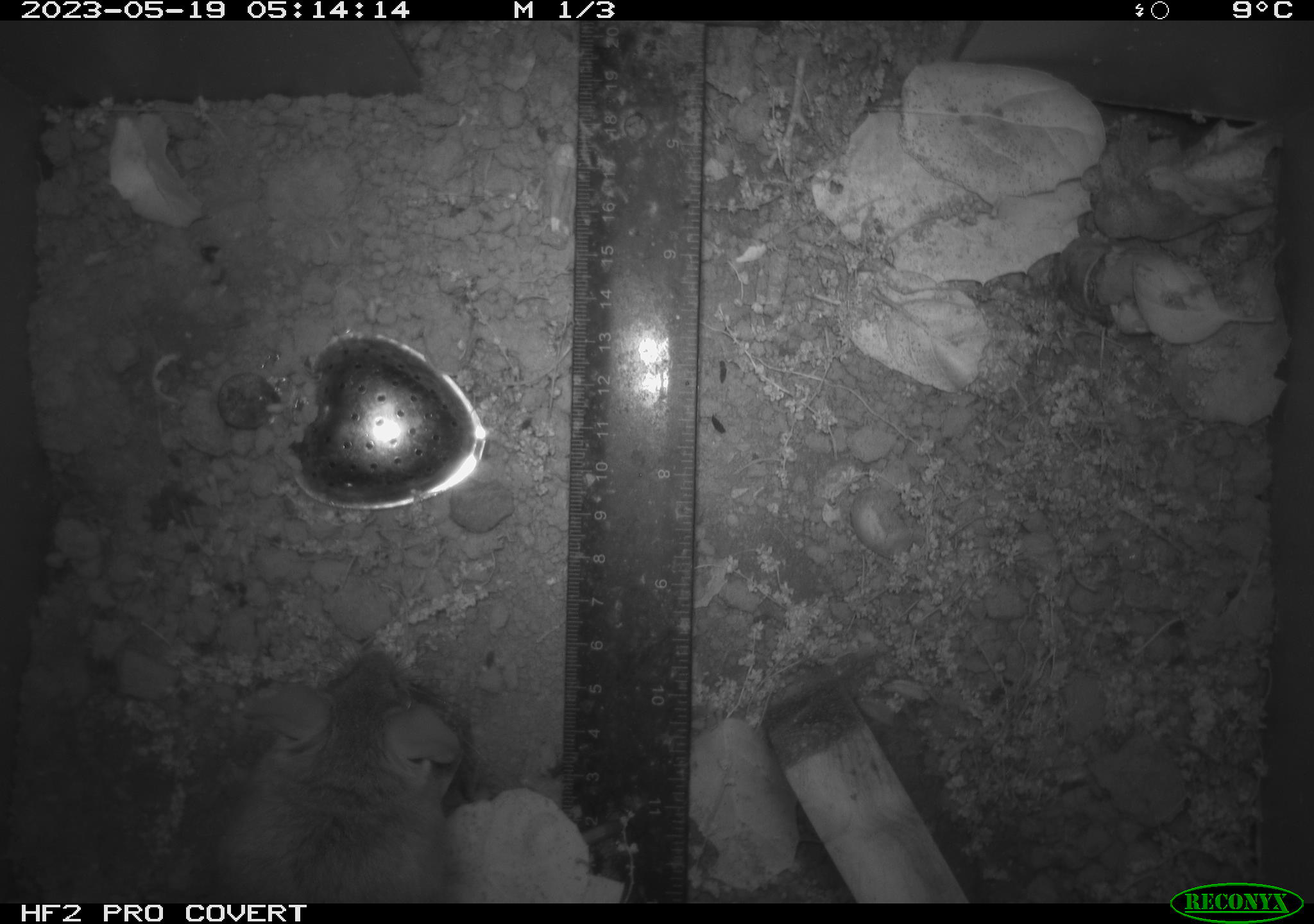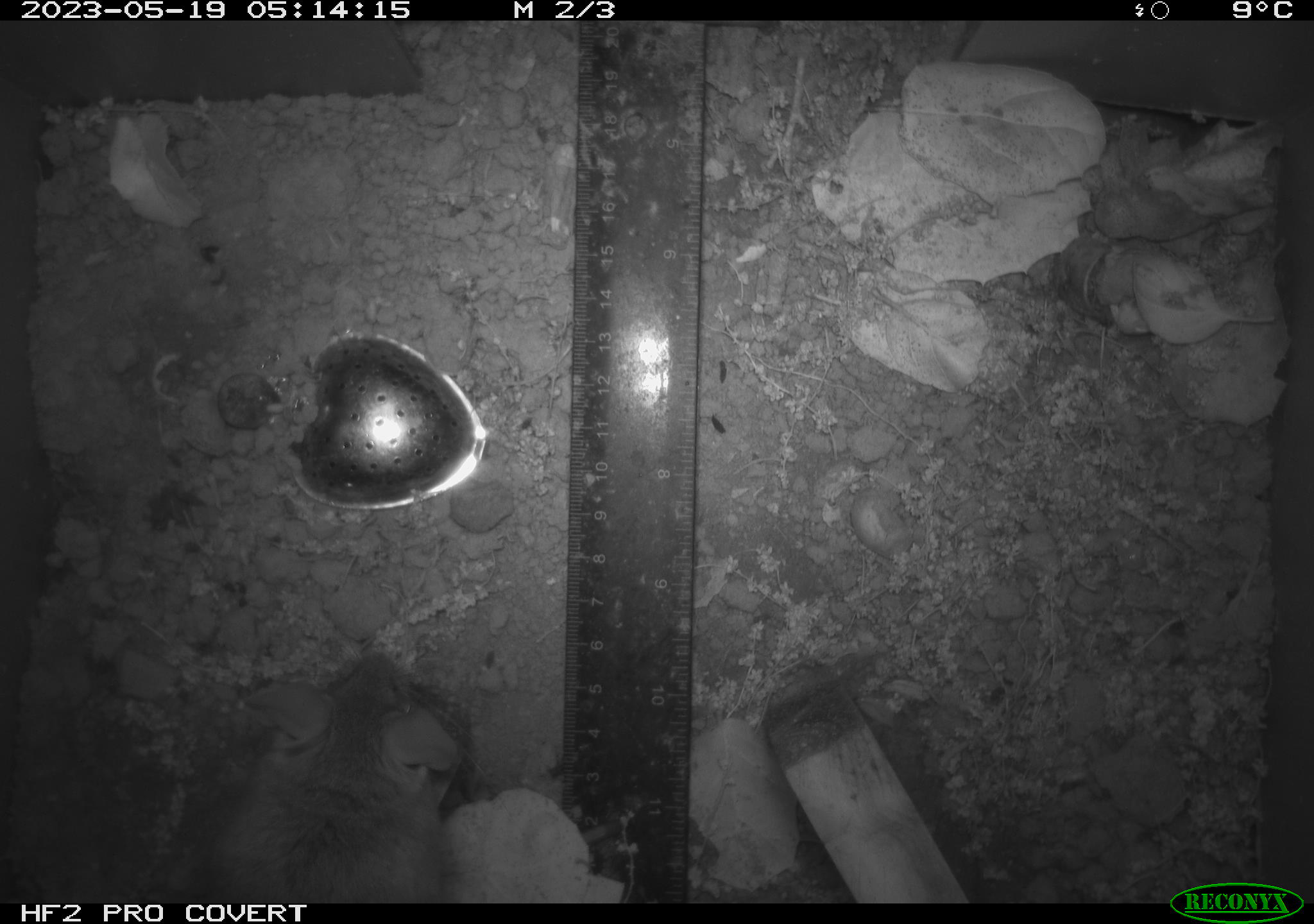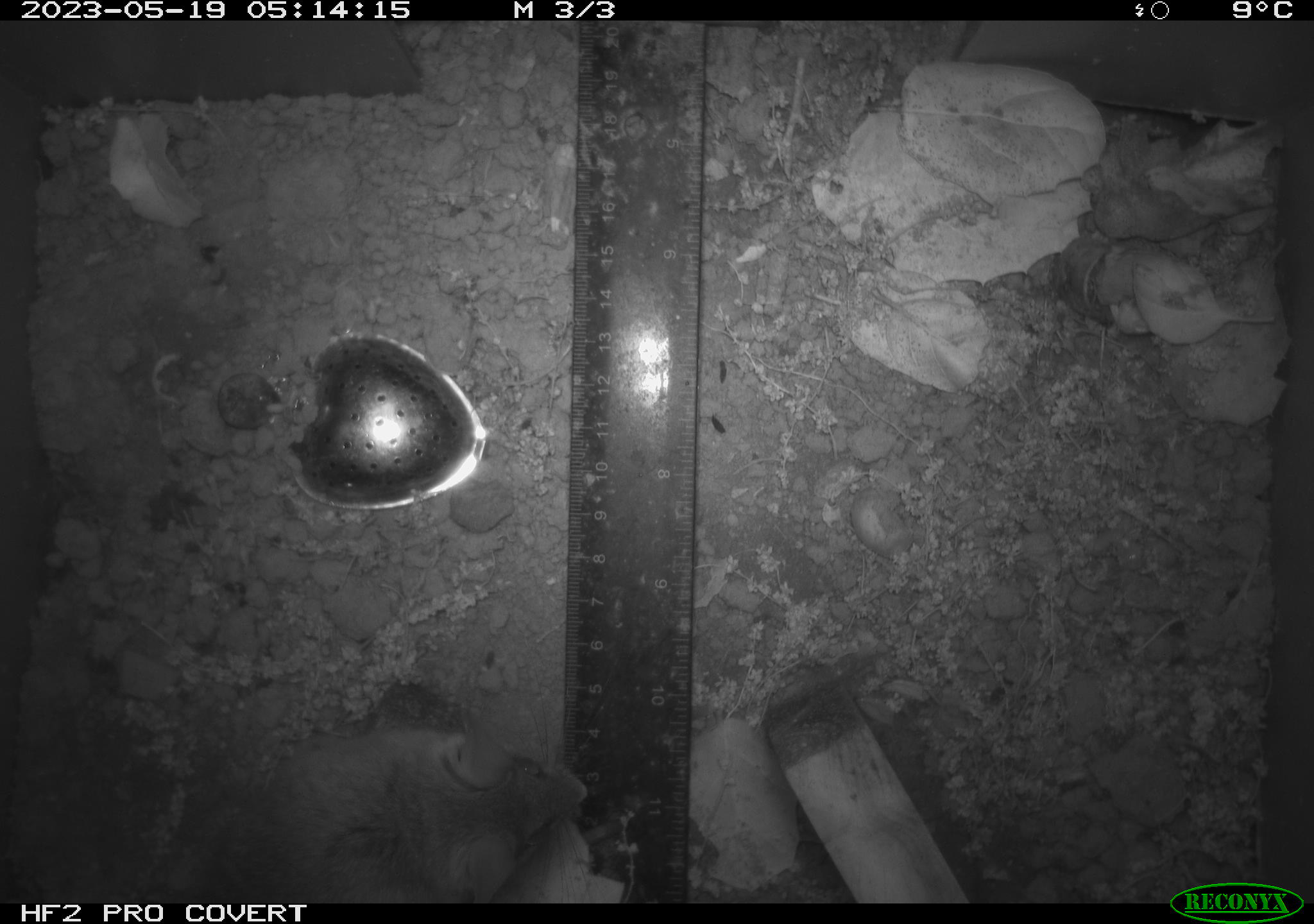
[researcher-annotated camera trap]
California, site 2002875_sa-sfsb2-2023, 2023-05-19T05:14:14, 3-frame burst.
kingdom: Animalia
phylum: Chordata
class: Mammalia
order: Rodentia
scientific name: Rodentia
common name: mouse species